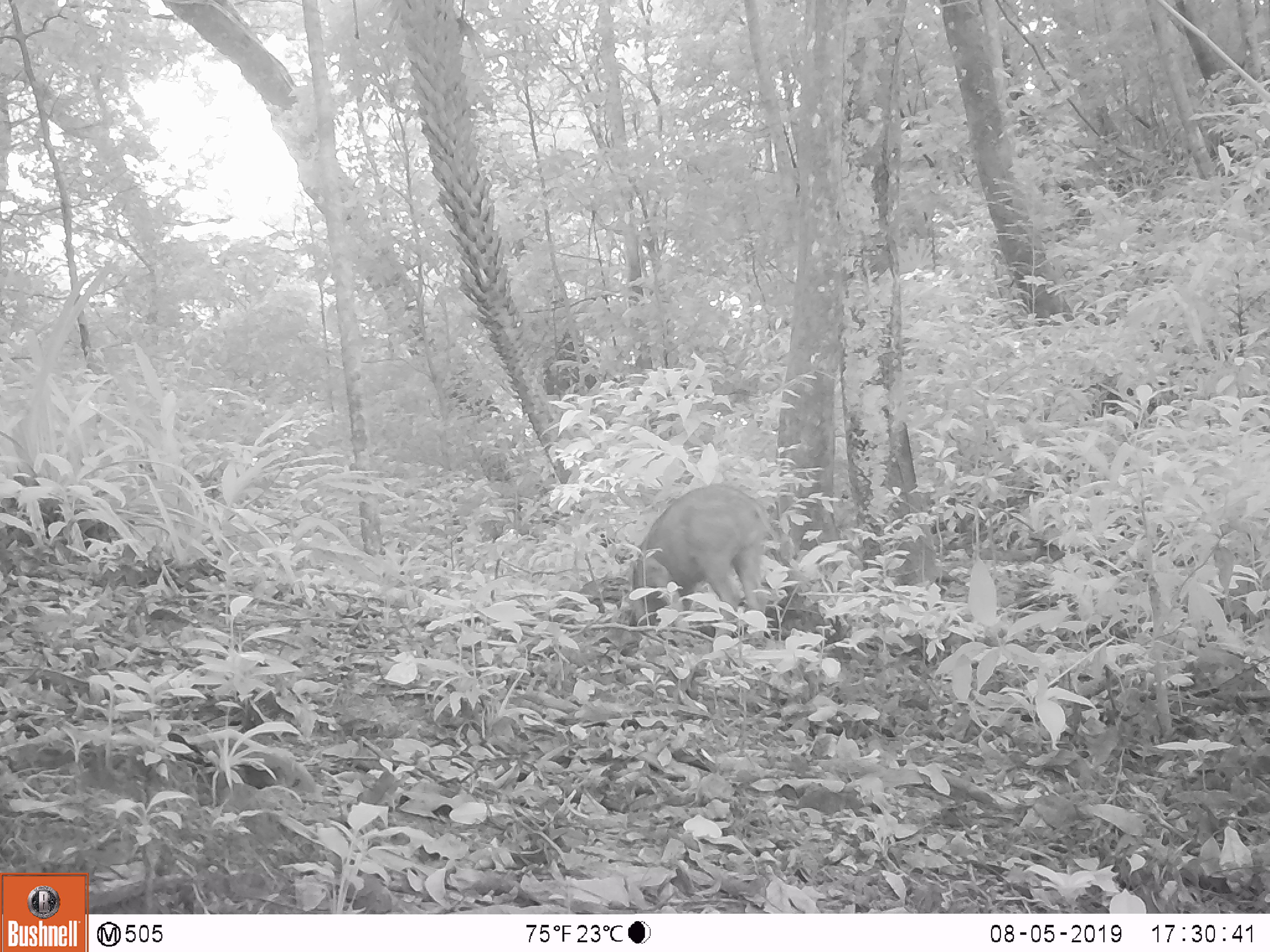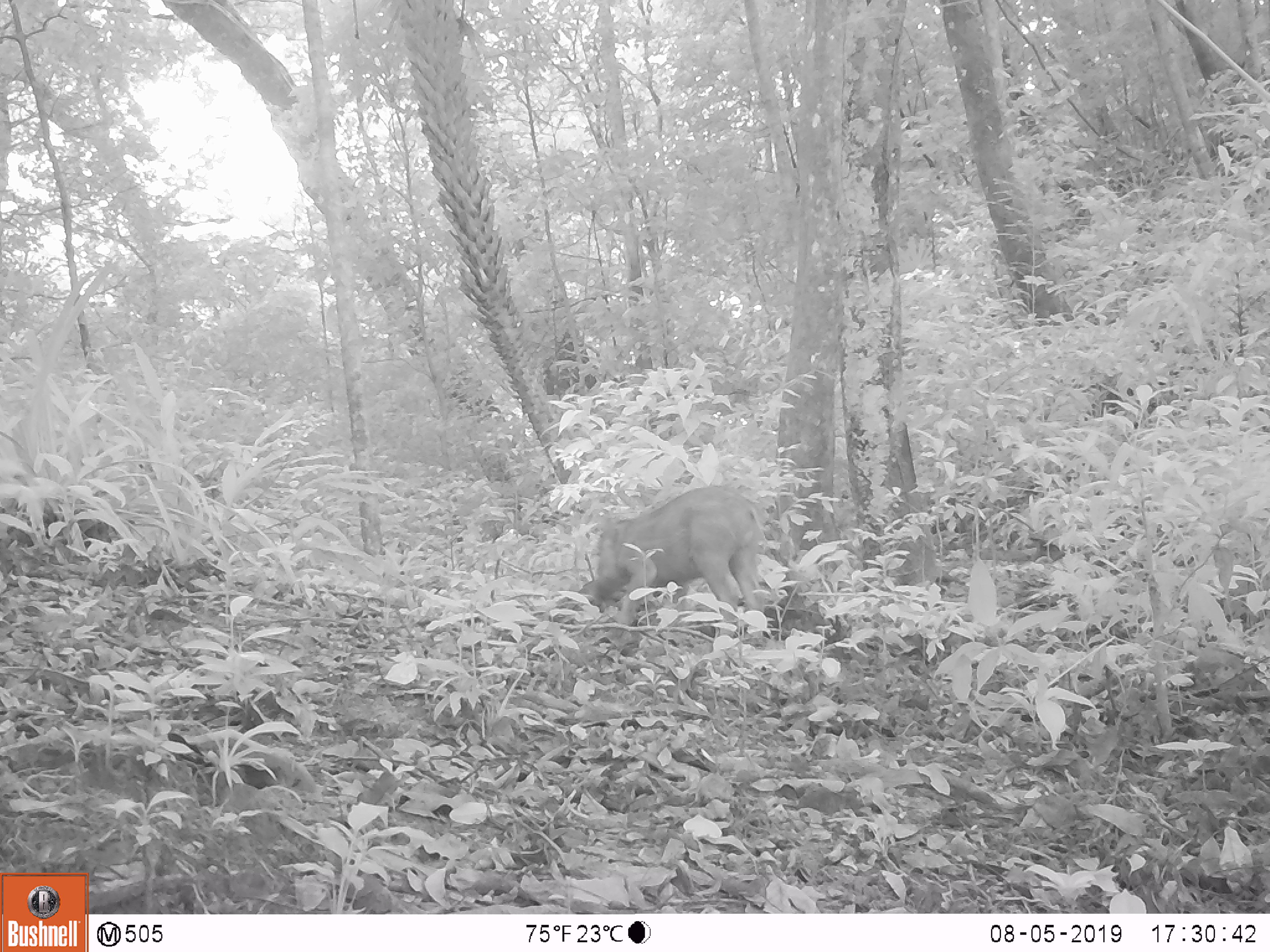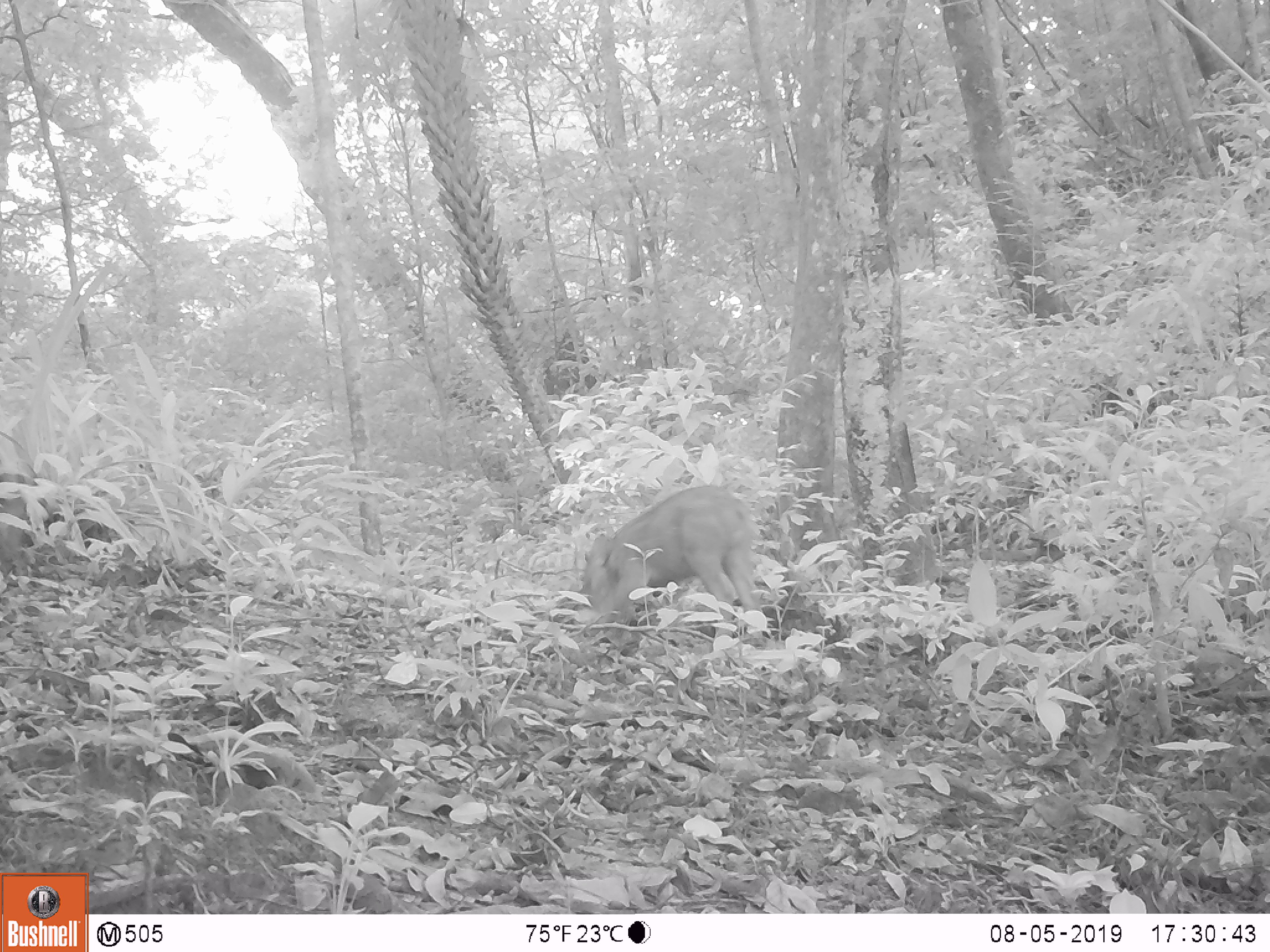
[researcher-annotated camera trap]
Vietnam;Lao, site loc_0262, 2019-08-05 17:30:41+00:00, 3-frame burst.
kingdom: Animalia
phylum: Chordata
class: Mammalia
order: Artiodactyla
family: Suidae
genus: Sus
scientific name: Sus scrofa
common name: eurasian wild pig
Eurasian wild pig (Sus scrofa). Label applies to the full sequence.